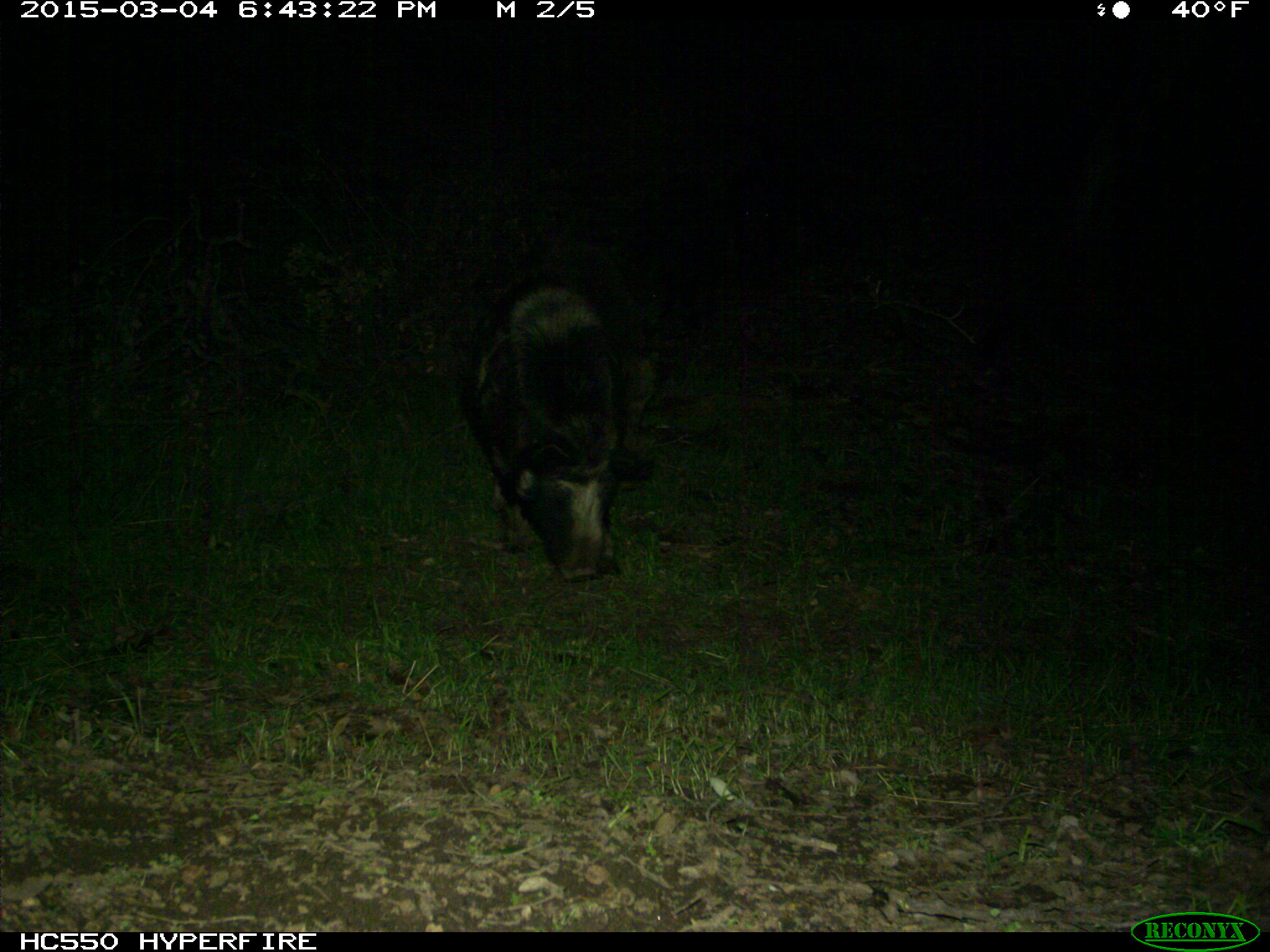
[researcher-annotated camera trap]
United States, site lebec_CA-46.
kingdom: Animalia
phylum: Chordata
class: Mammalia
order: Artiodactyla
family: Suidae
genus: Sus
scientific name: Sus scrofa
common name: wild boar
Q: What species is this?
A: Sus scrofa (wild boar).